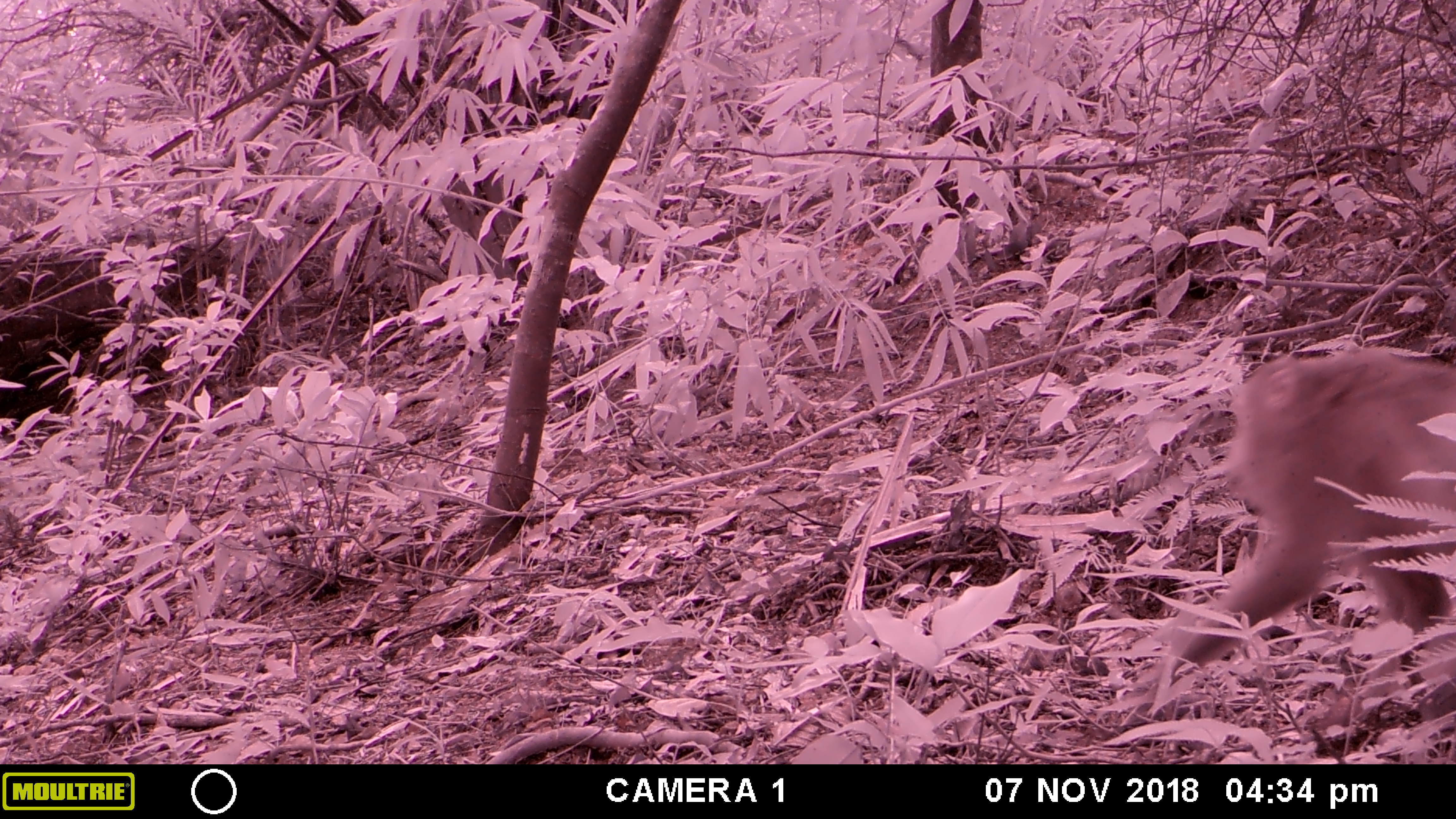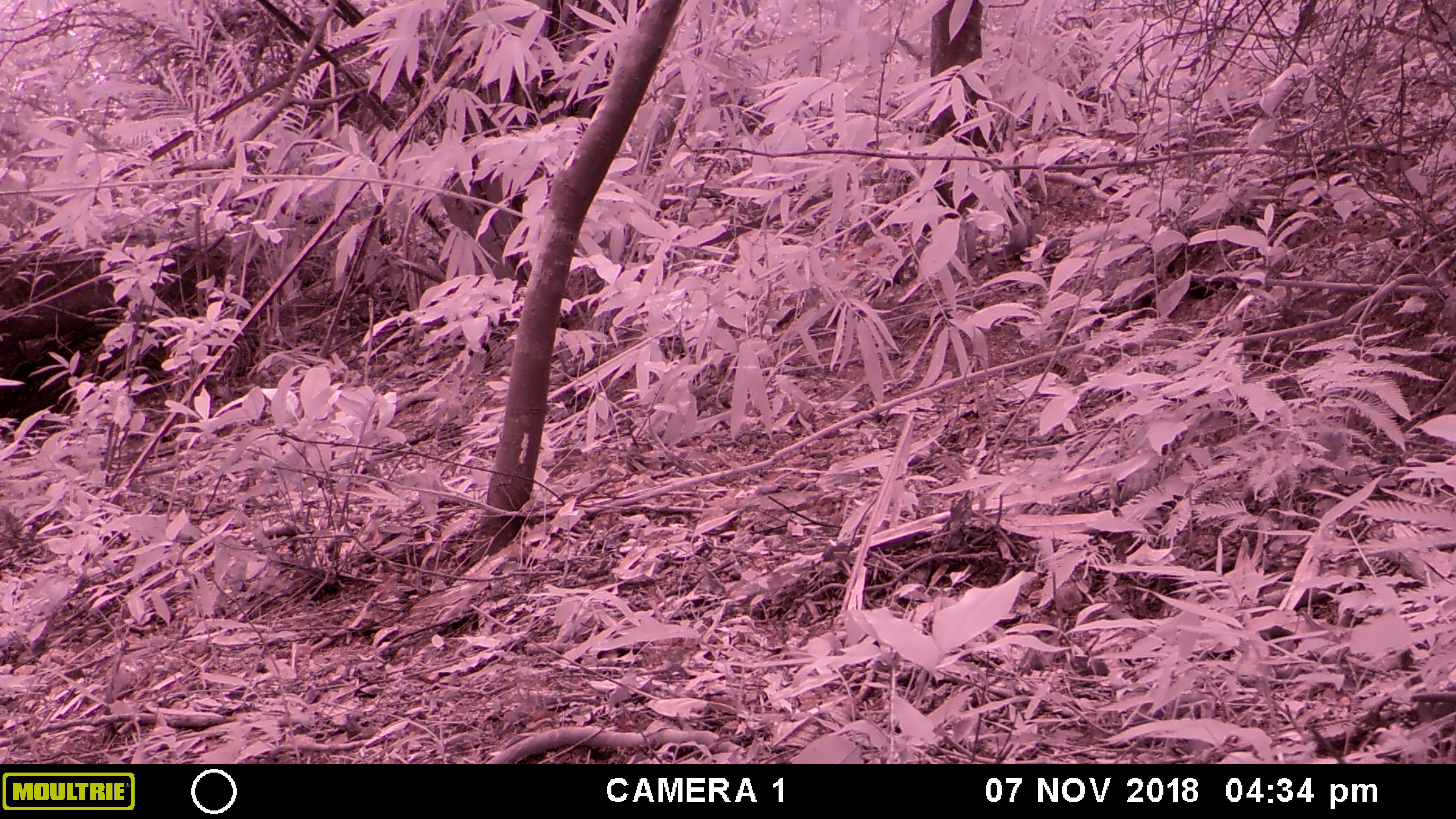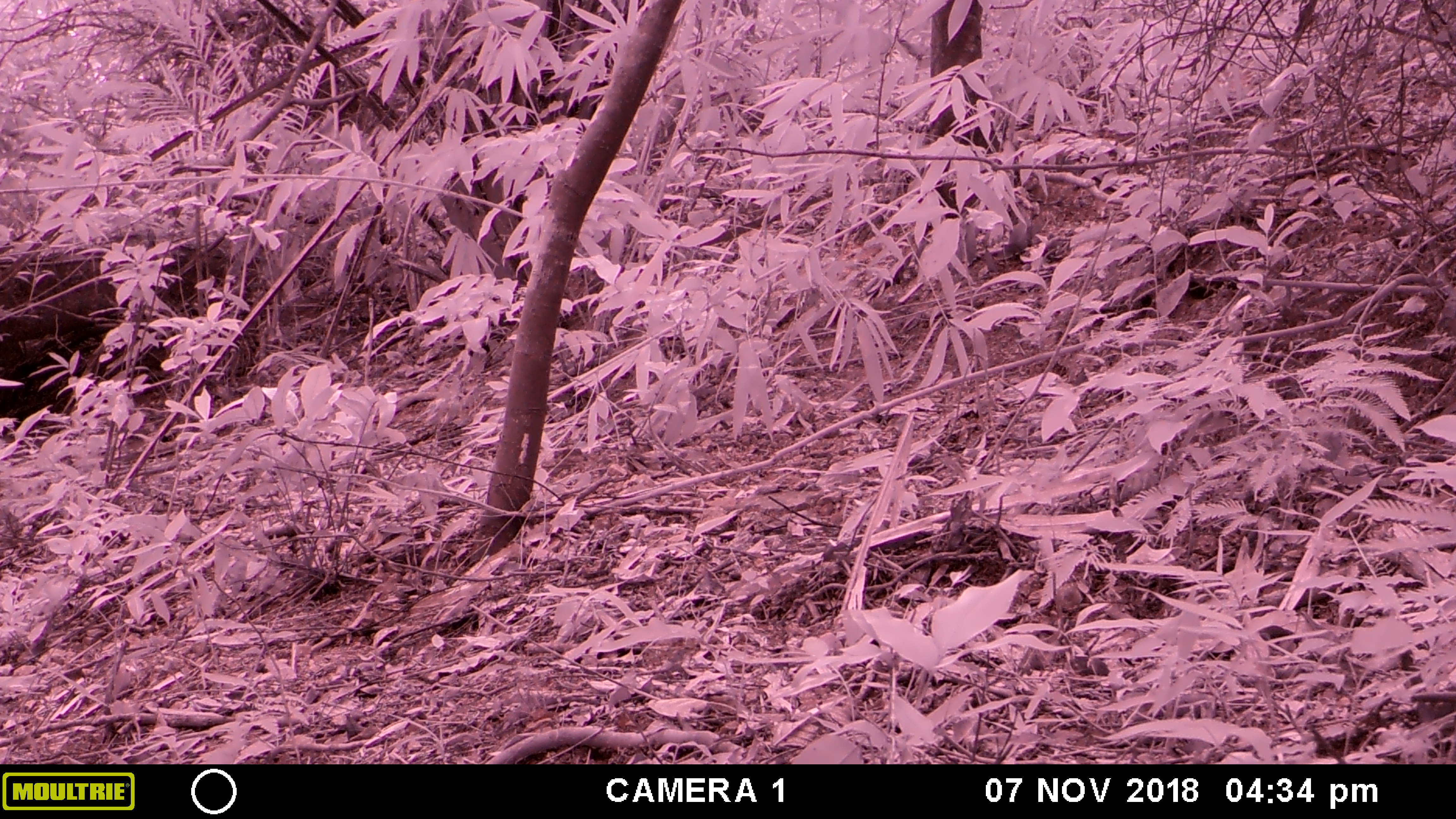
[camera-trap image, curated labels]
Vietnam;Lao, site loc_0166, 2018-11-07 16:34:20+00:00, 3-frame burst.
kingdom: Animalia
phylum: Chordata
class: Mammalia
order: Primates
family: Cercopithecidae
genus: Macaca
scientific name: Macaca nemestrina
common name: pig-tailed macaque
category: pig tailed macaque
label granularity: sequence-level